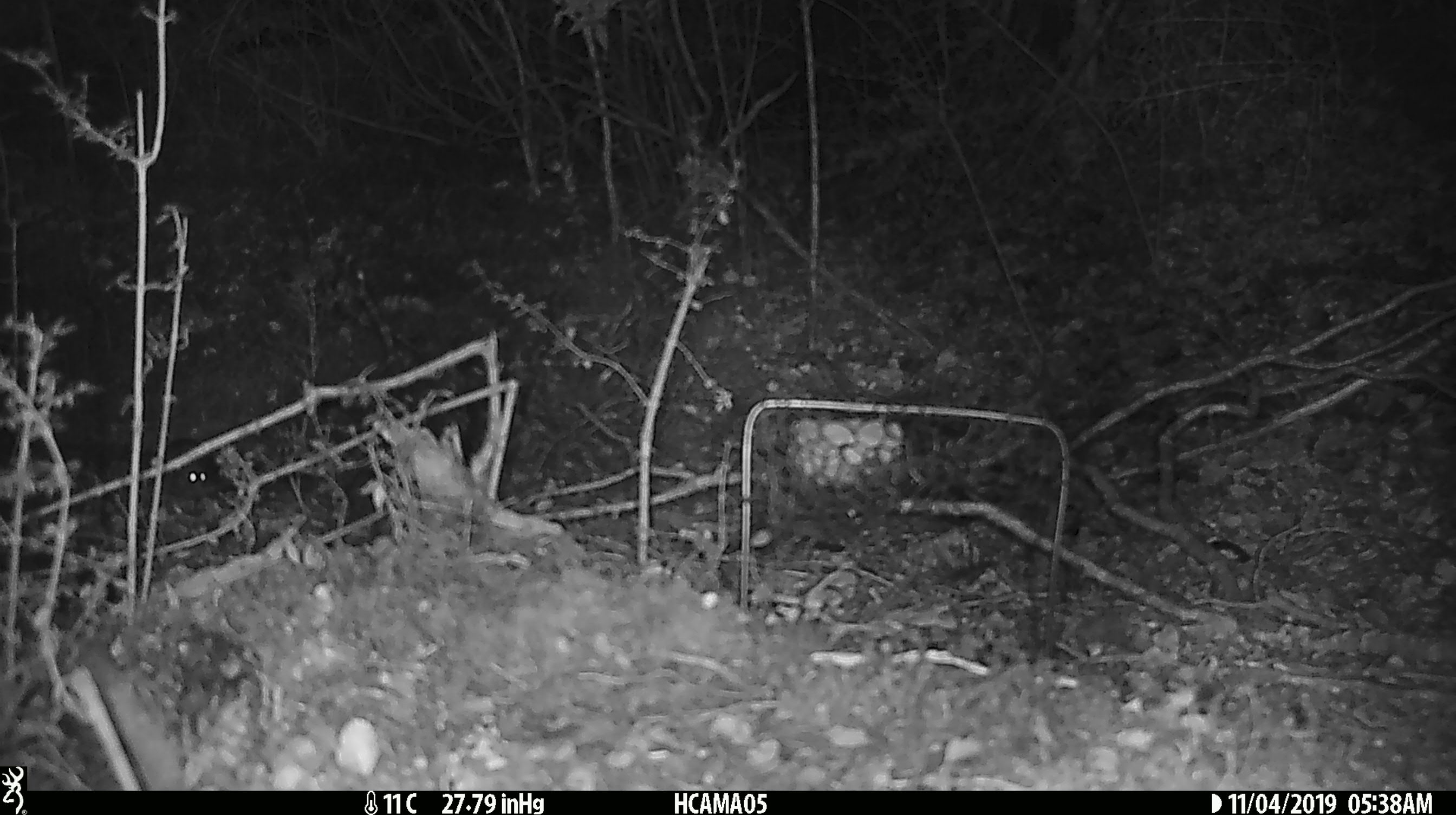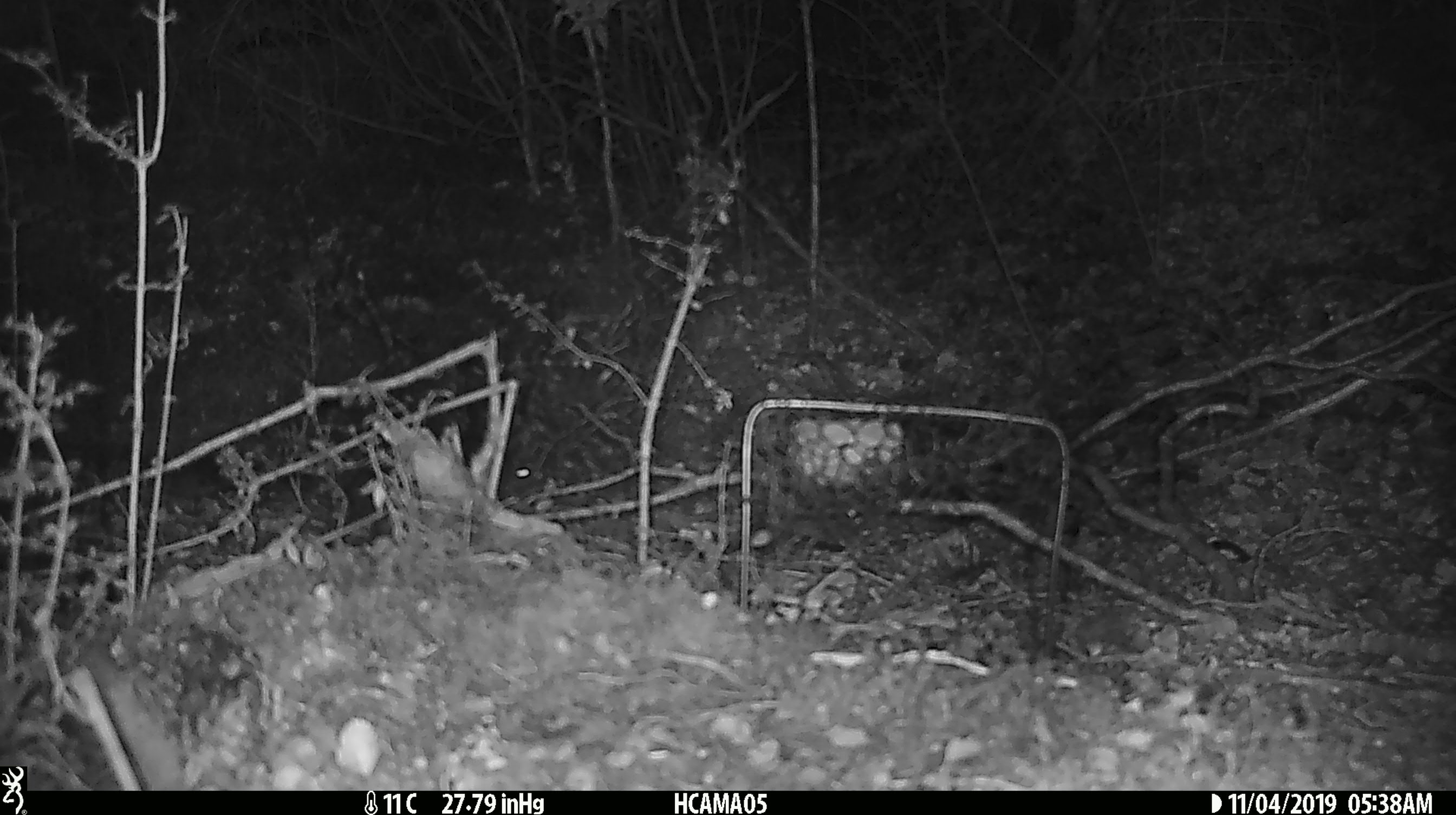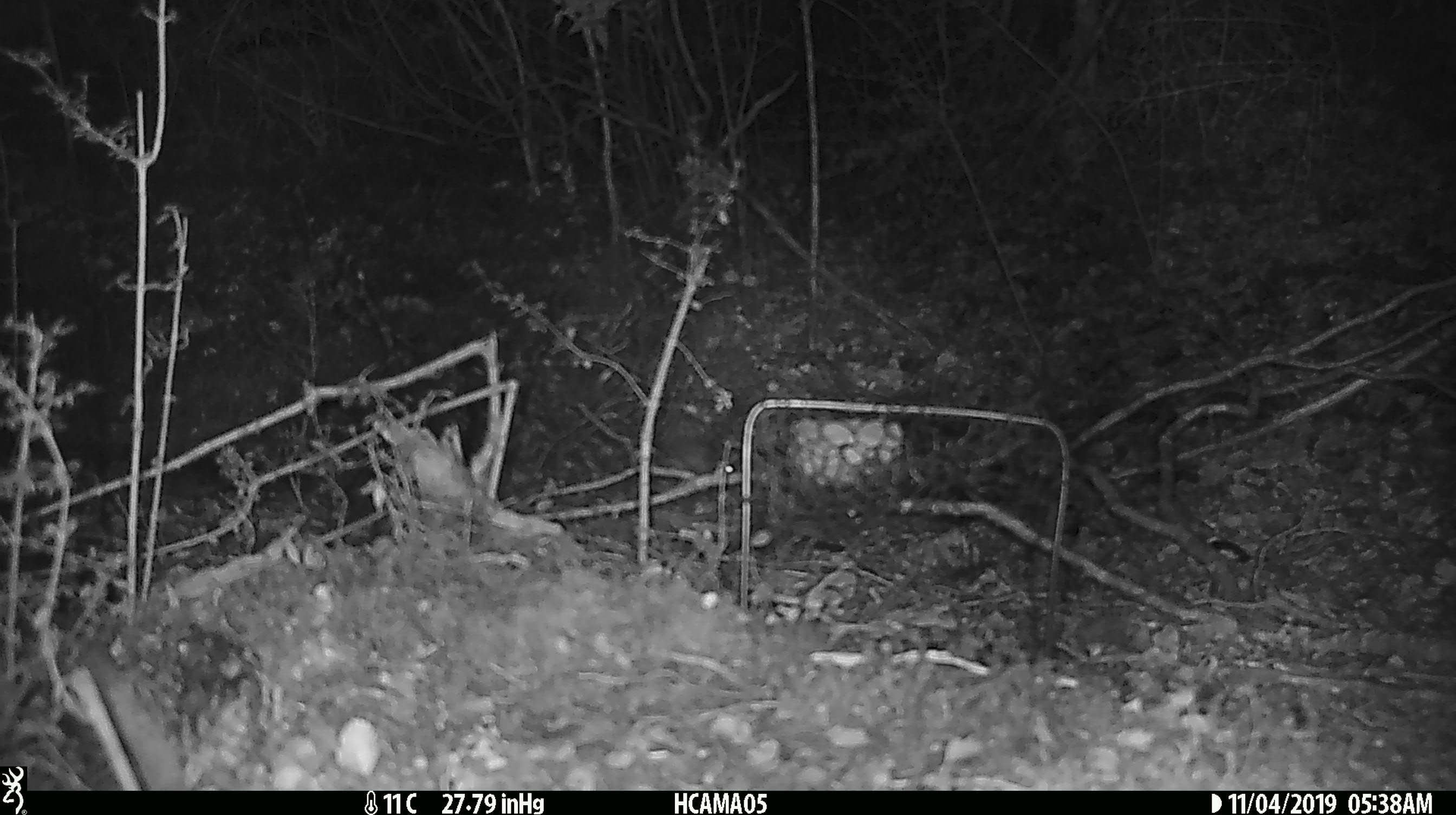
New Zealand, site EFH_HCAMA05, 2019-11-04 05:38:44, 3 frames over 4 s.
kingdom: Animalia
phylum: Chordata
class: Mammalia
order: Rodentia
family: Muridae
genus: Mus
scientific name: Mus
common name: mouse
Mouse (Mus).